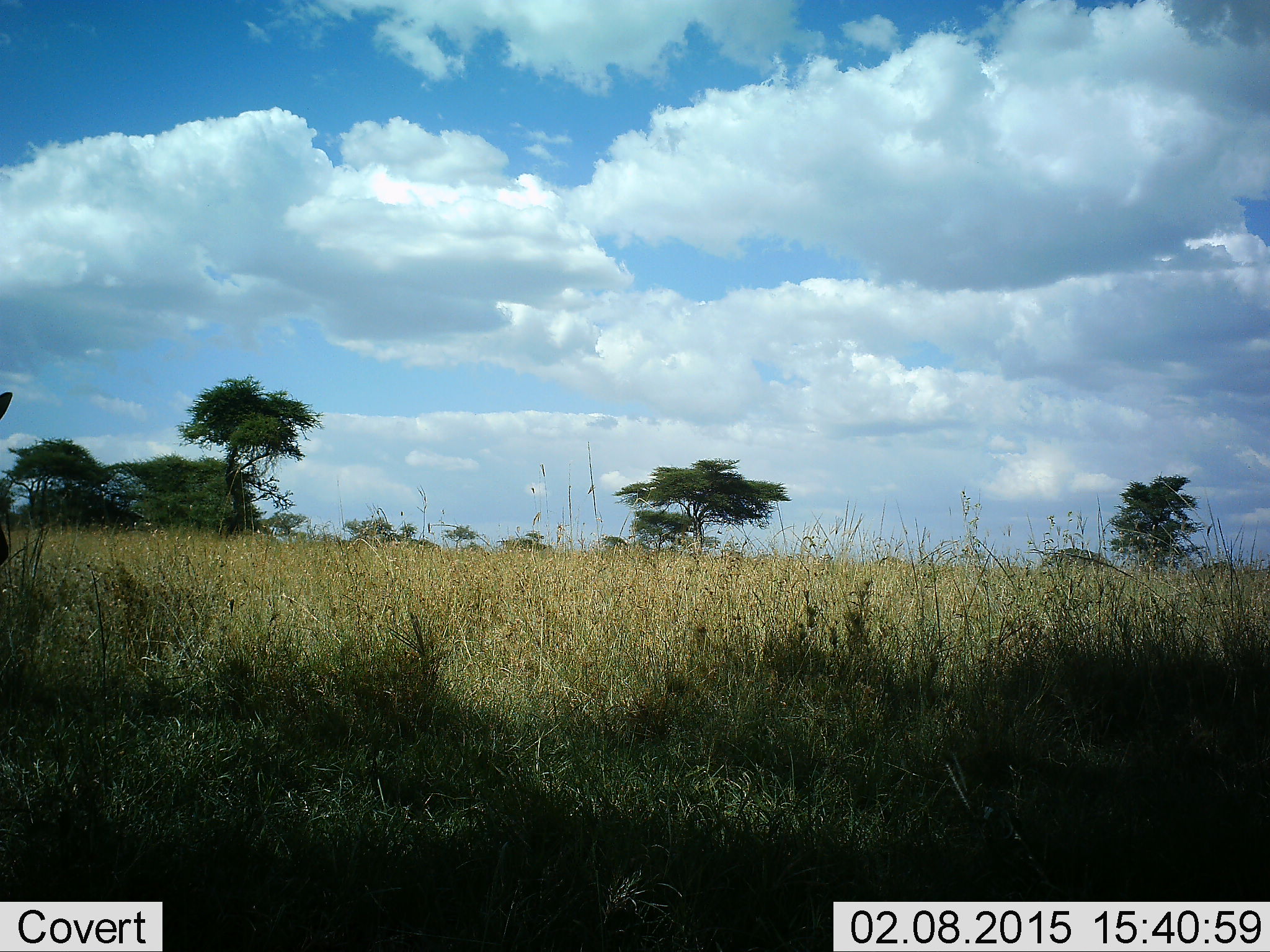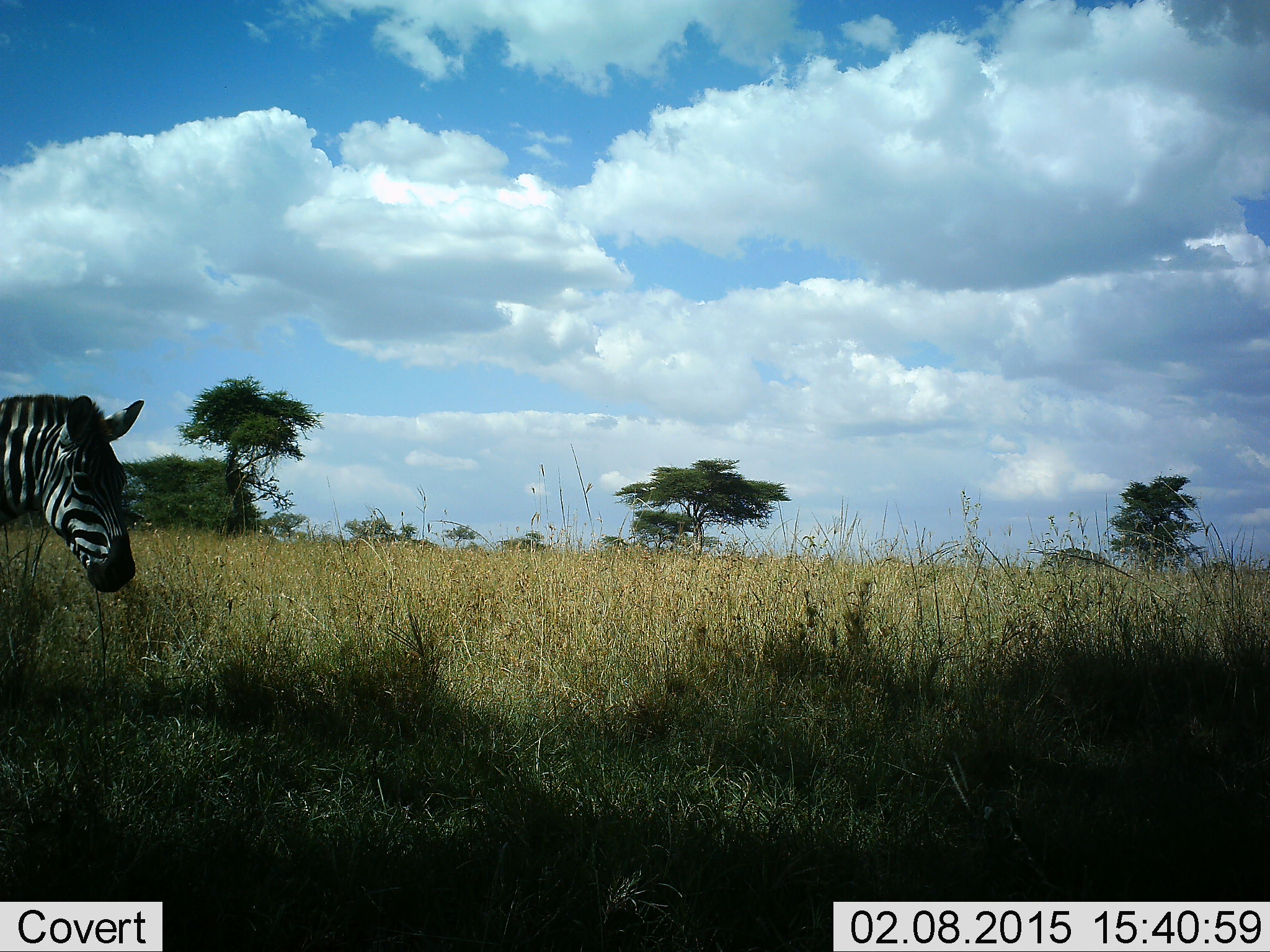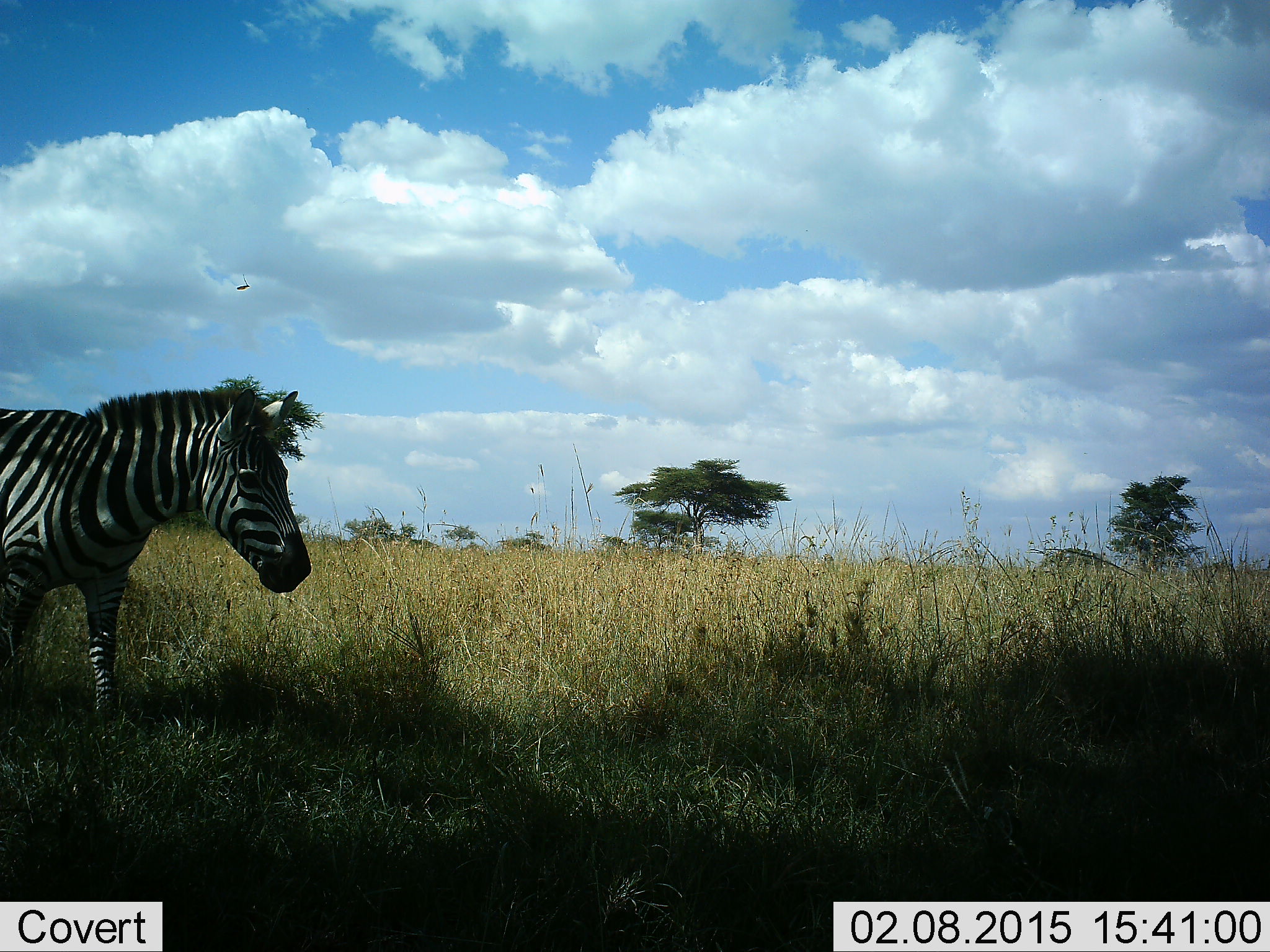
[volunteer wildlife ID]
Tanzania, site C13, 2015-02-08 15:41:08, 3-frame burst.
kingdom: Animalia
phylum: Chordata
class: Mammalia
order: Perissodactyla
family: Equidae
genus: Equus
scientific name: Equus quagga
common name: plains zebra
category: zebra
Zebra (plains zebra) (Equus quagga), count 1. Behavior (volunteer vote fractions): standing 10%, resting 0%, moving 100%, interacting 0%. Young present (vote fraction): 0%. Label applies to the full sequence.